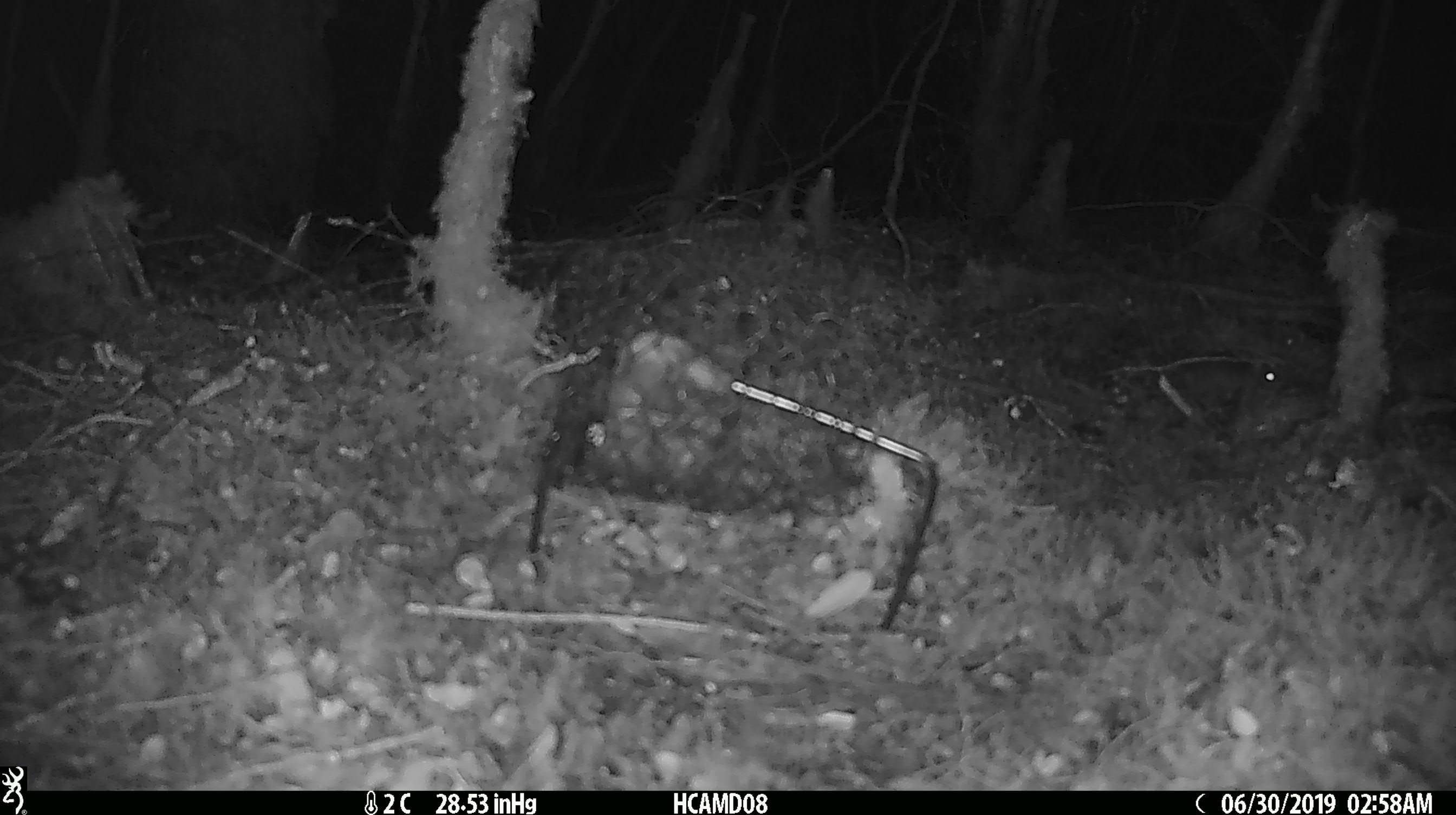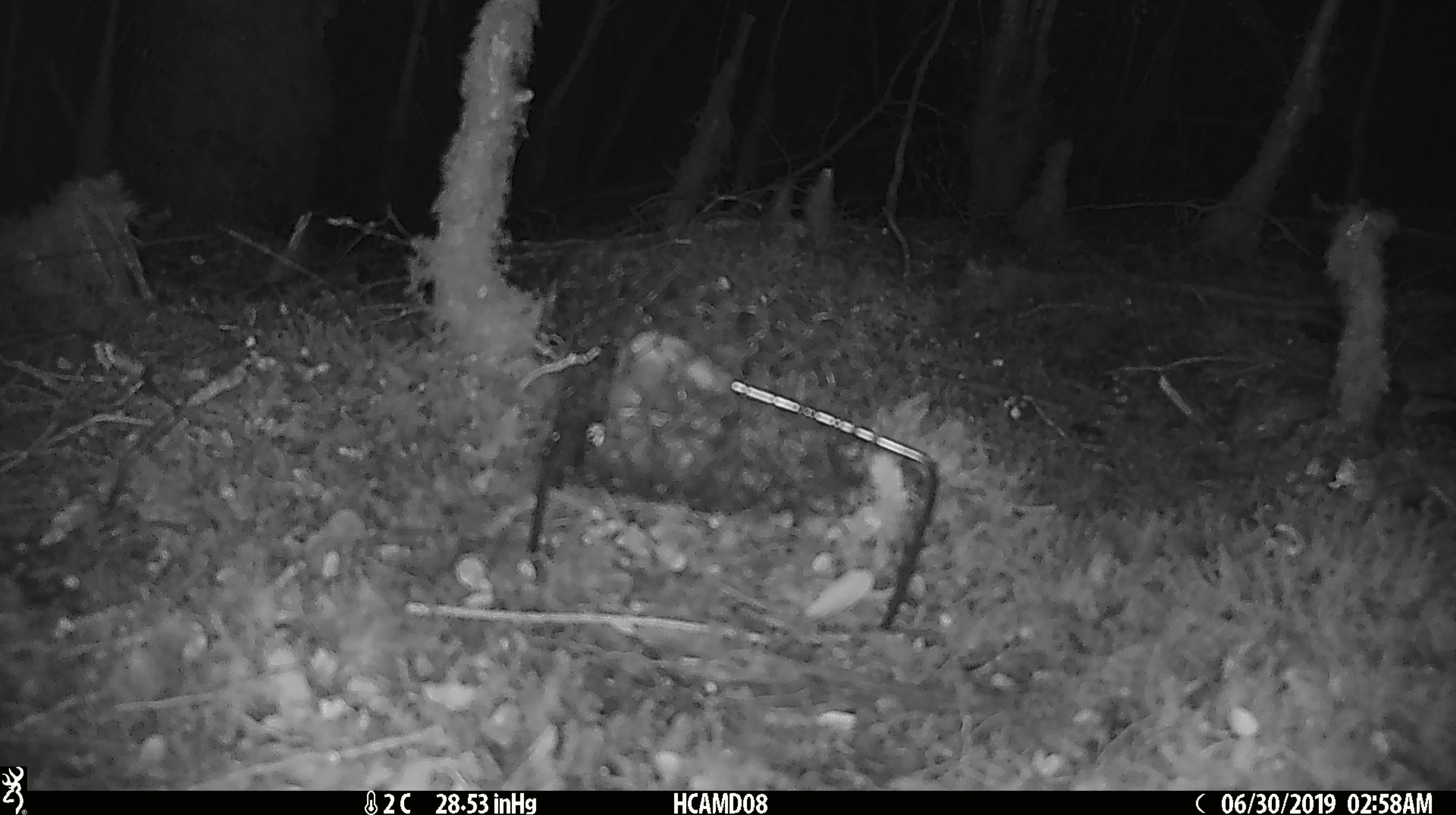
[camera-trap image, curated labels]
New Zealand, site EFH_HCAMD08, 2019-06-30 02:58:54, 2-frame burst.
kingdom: Animalia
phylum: Chordata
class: Mammalia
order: Rodentia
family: Muridae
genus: Mus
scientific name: Mus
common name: mouse